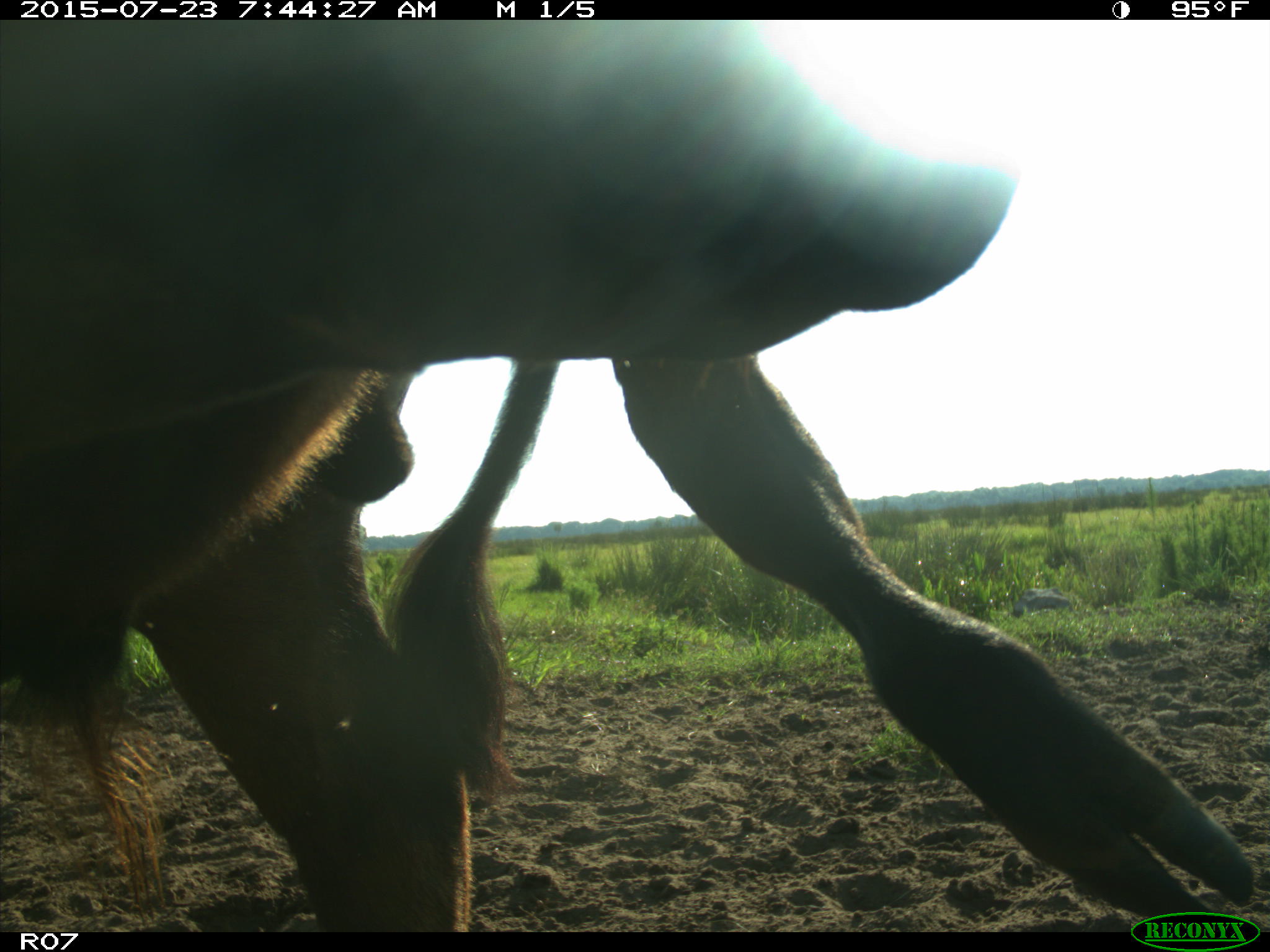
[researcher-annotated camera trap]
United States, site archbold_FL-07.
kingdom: Animalia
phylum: Chordata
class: Mammalia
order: Artiodactyla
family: Bovidae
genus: Bos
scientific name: Bos taurus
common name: domestic cow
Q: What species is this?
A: Bos taurus (domestic cow).